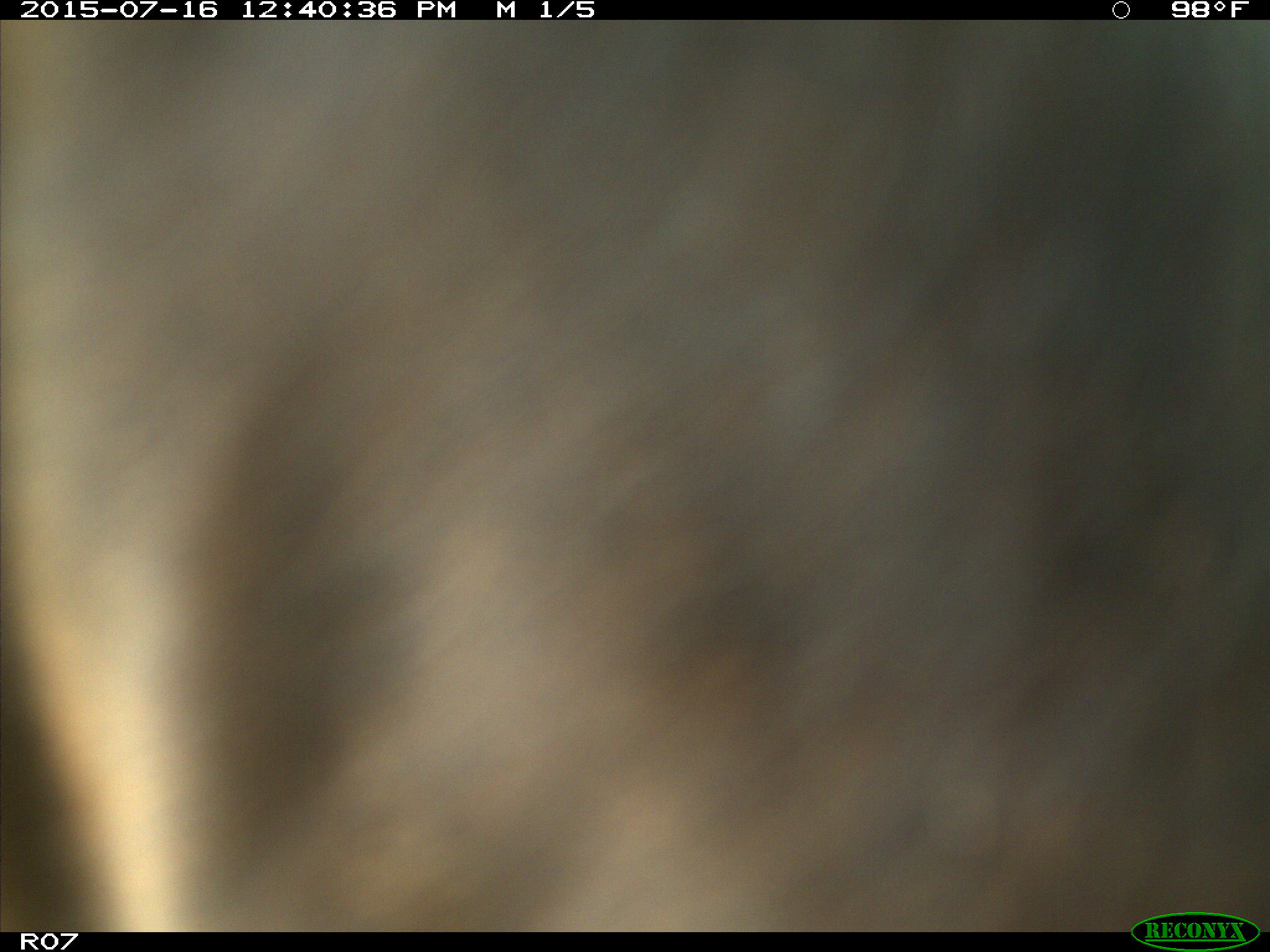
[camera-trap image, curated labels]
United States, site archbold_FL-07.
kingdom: Animalia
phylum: Chordata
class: Mammalia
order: Artiodactyla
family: Bovidae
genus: Bos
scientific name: Bos taurus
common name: domestic cow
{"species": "Bos taurus (domestic cow)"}